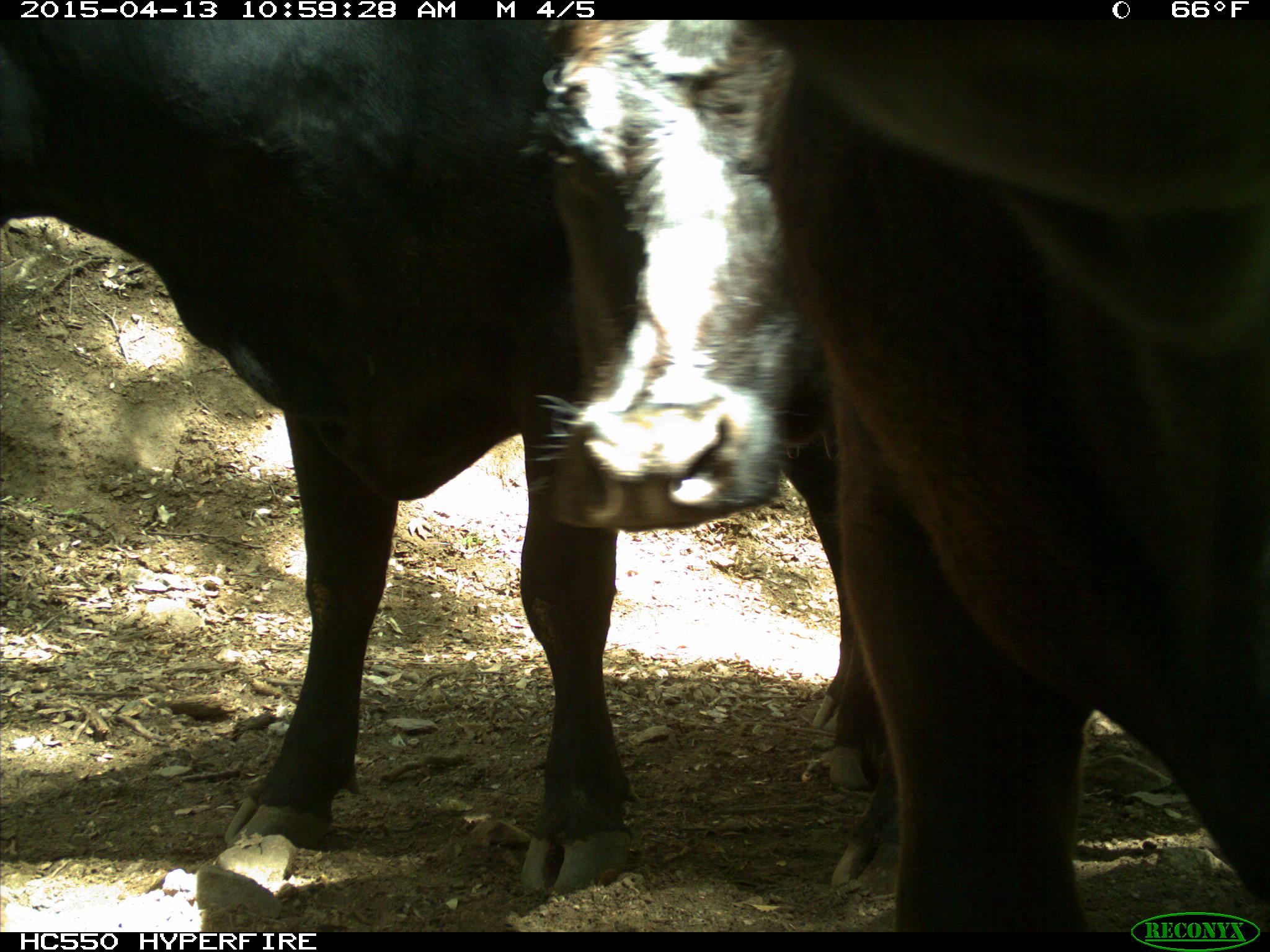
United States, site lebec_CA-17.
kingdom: Animalia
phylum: Chordata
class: Mammalia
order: Artiodactyla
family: Bovidae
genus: Bos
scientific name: Bos taurus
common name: domestic cow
Bos taurus (domestic cow).